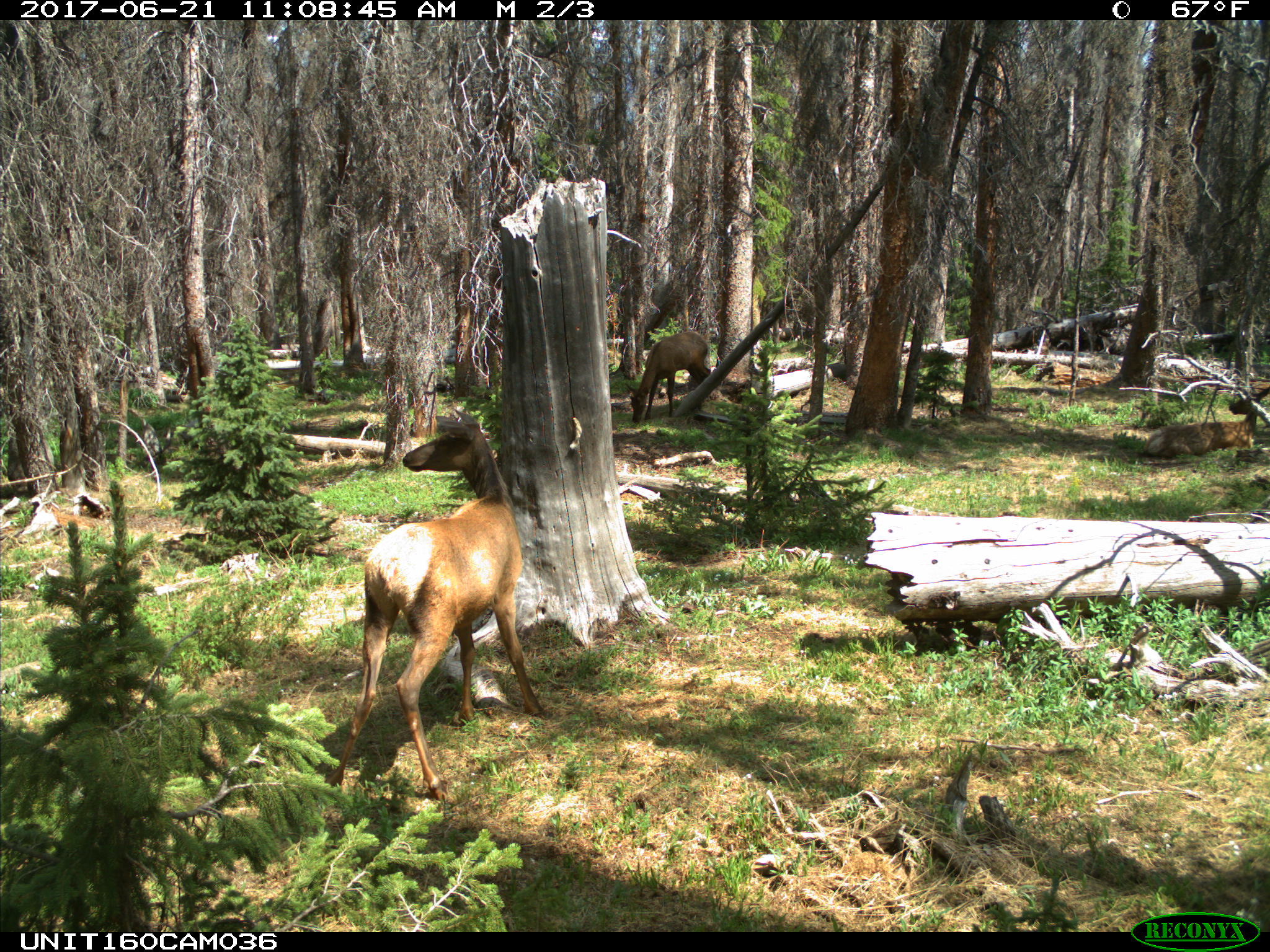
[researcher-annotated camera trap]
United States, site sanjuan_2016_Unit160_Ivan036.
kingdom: Animalia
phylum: Chordata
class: Mammalia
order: Artiodactyla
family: Cervidae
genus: Cervus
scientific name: Cervus elaphus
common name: red deer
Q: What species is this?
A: Cervus elaphus (red deer).